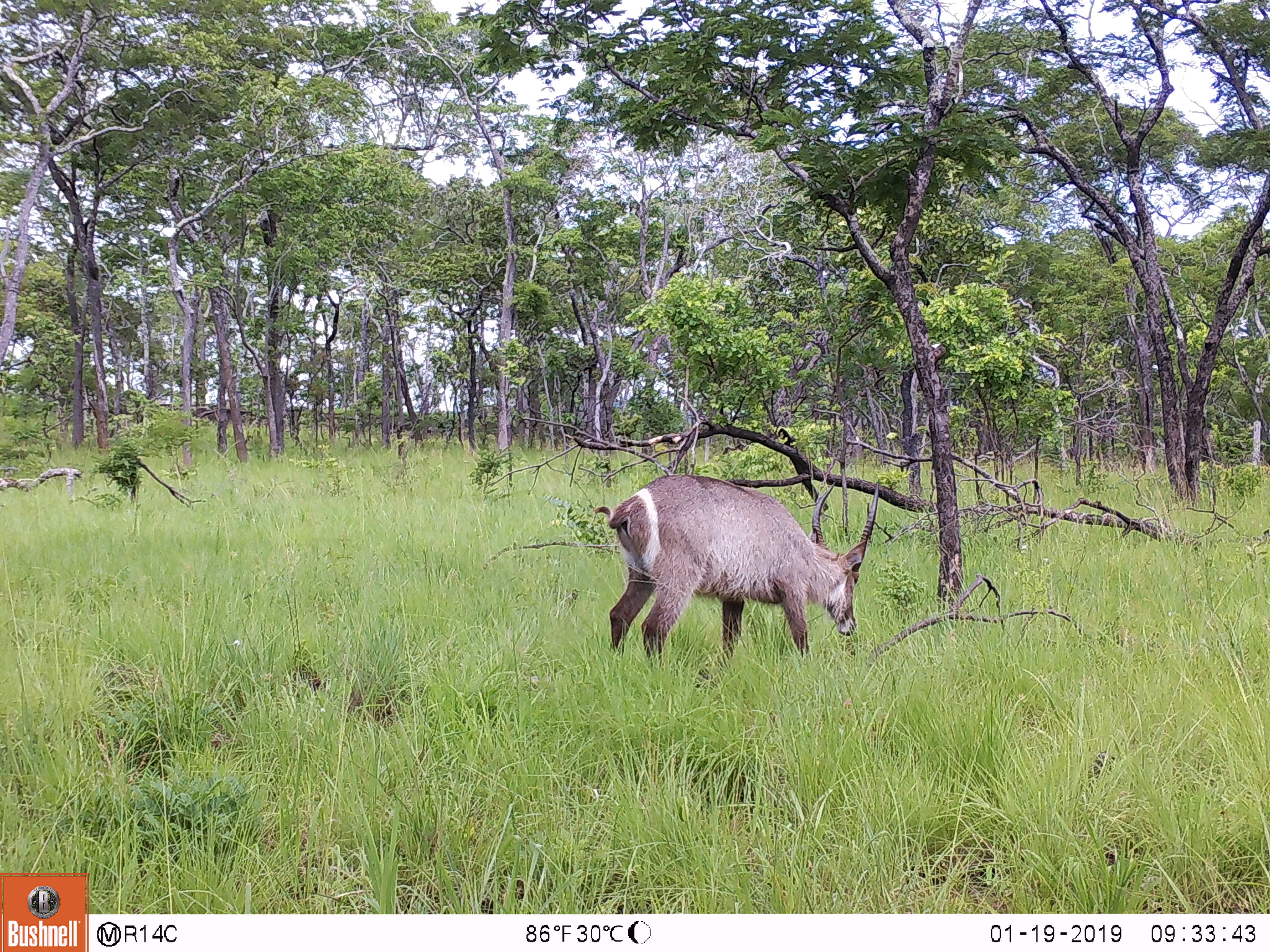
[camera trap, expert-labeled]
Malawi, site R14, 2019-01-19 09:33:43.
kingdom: Animalia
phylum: Chordata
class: Mammalia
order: Artiodactyla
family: Bovidae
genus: Kobus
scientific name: Kobus ellipsiprymnus ellipsiprymnus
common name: common waterbuck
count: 1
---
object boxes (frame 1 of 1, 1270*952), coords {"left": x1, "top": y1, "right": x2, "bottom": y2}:
common waterbuck: {"left": 597, "top": 463, "right": 892, "bottom": 677}